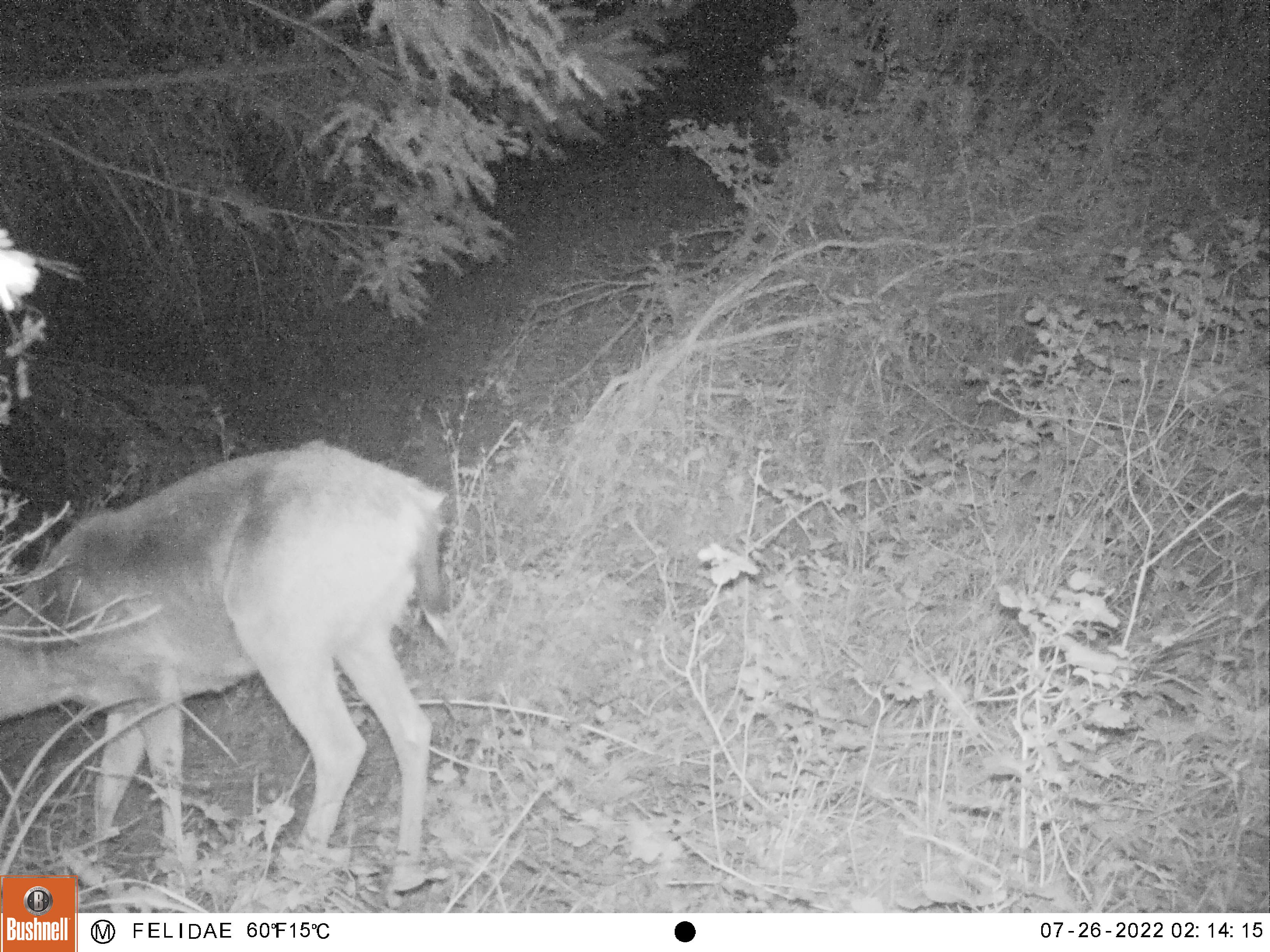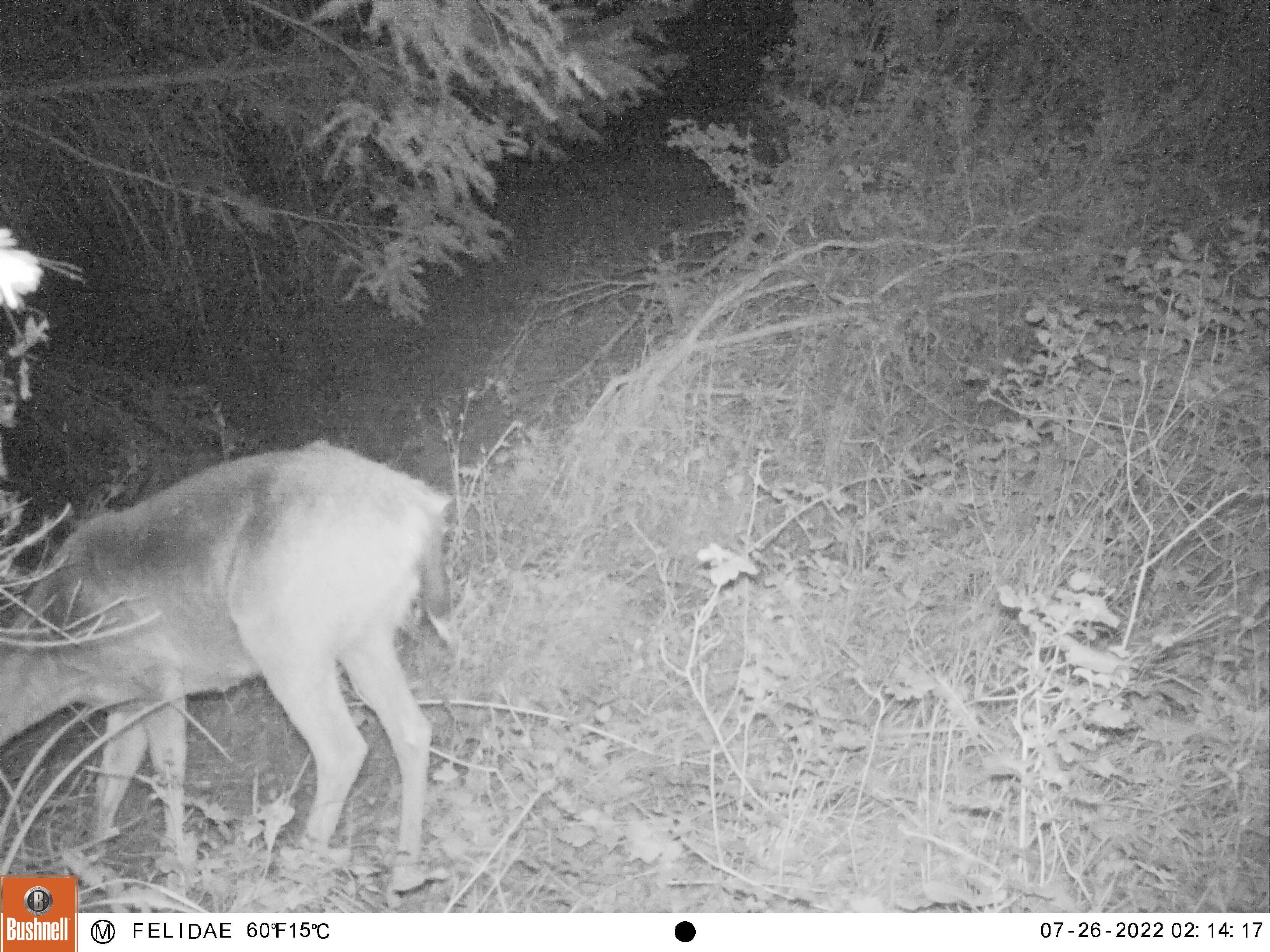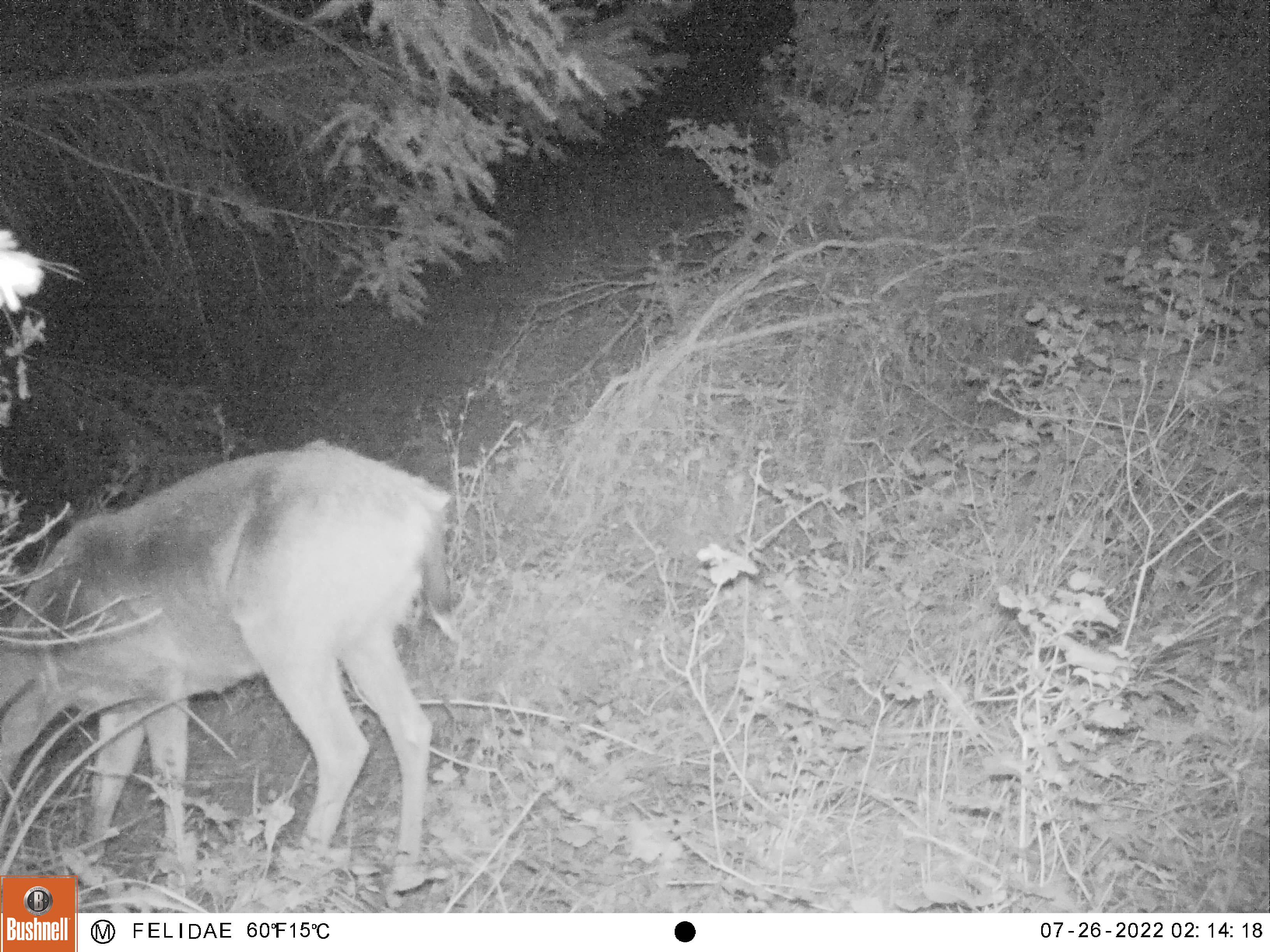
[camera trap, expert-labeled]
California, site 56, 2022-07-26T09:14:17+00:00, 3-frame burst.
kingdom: Animalia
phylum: Chordata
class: Mammalia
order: Artiodactyla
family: Cervidae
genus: Odocoileus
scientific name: Odocoileus hemionus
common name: mule deer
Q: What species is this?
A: Mule deer (Odocoileus hemionus).